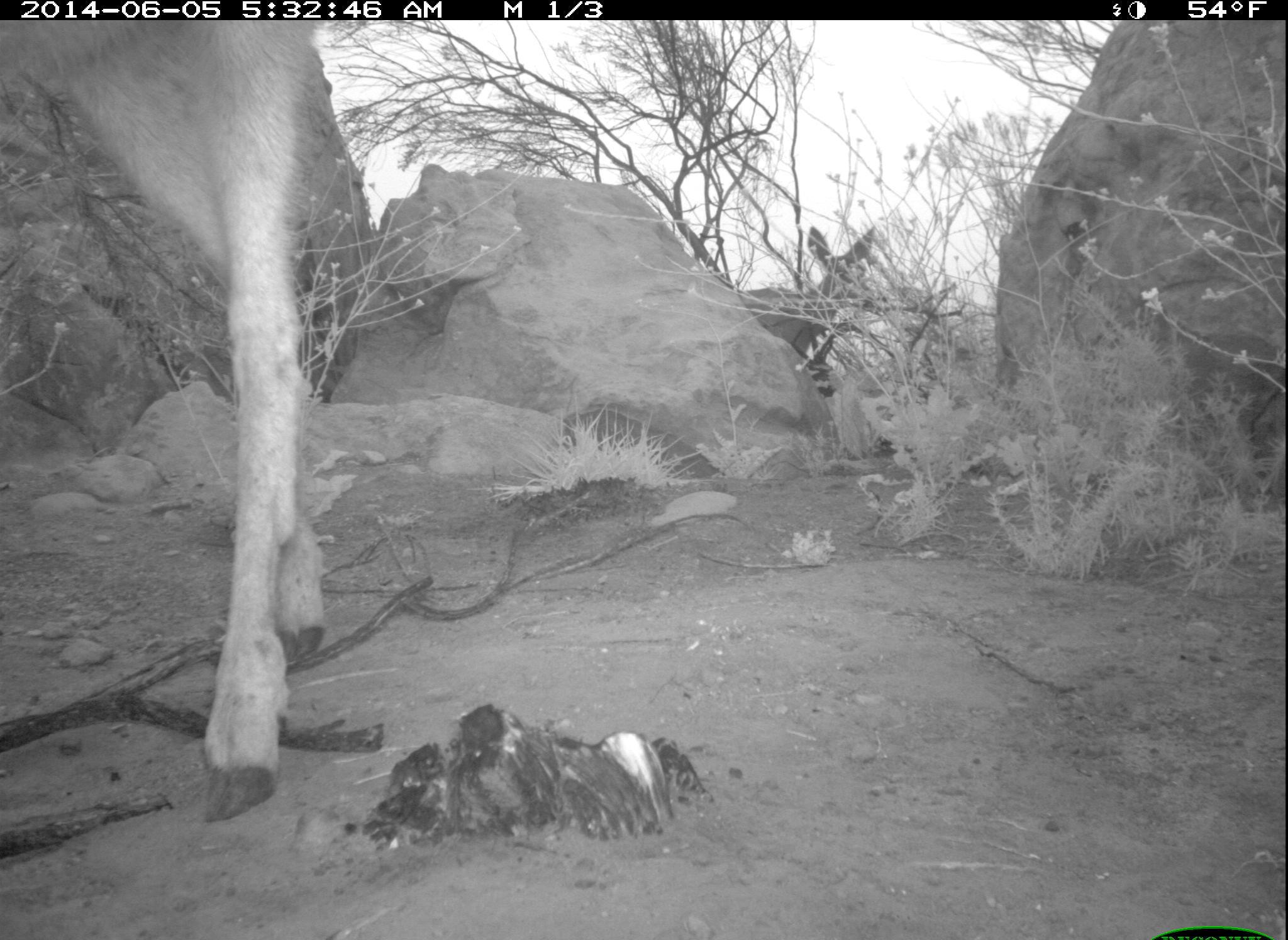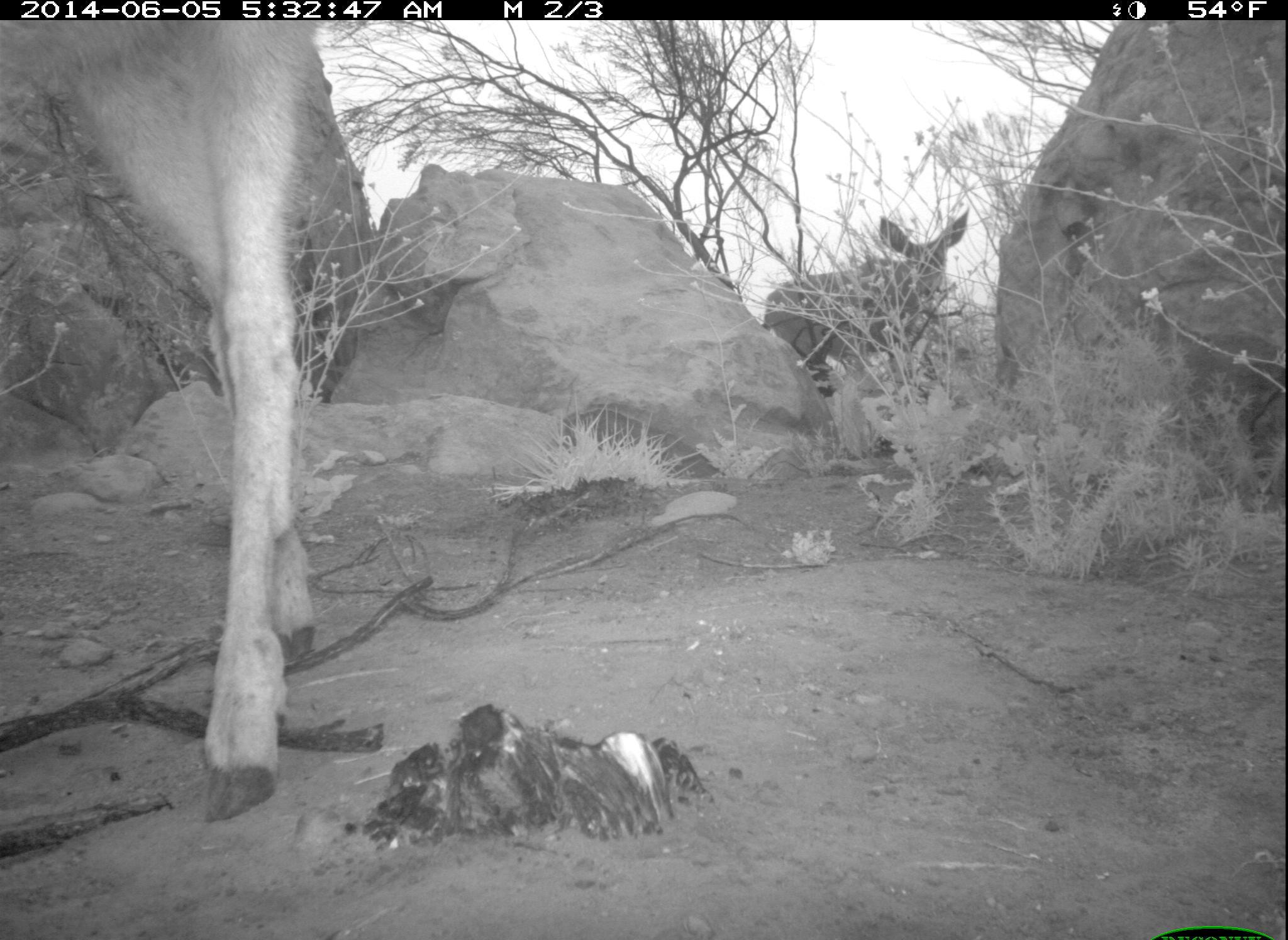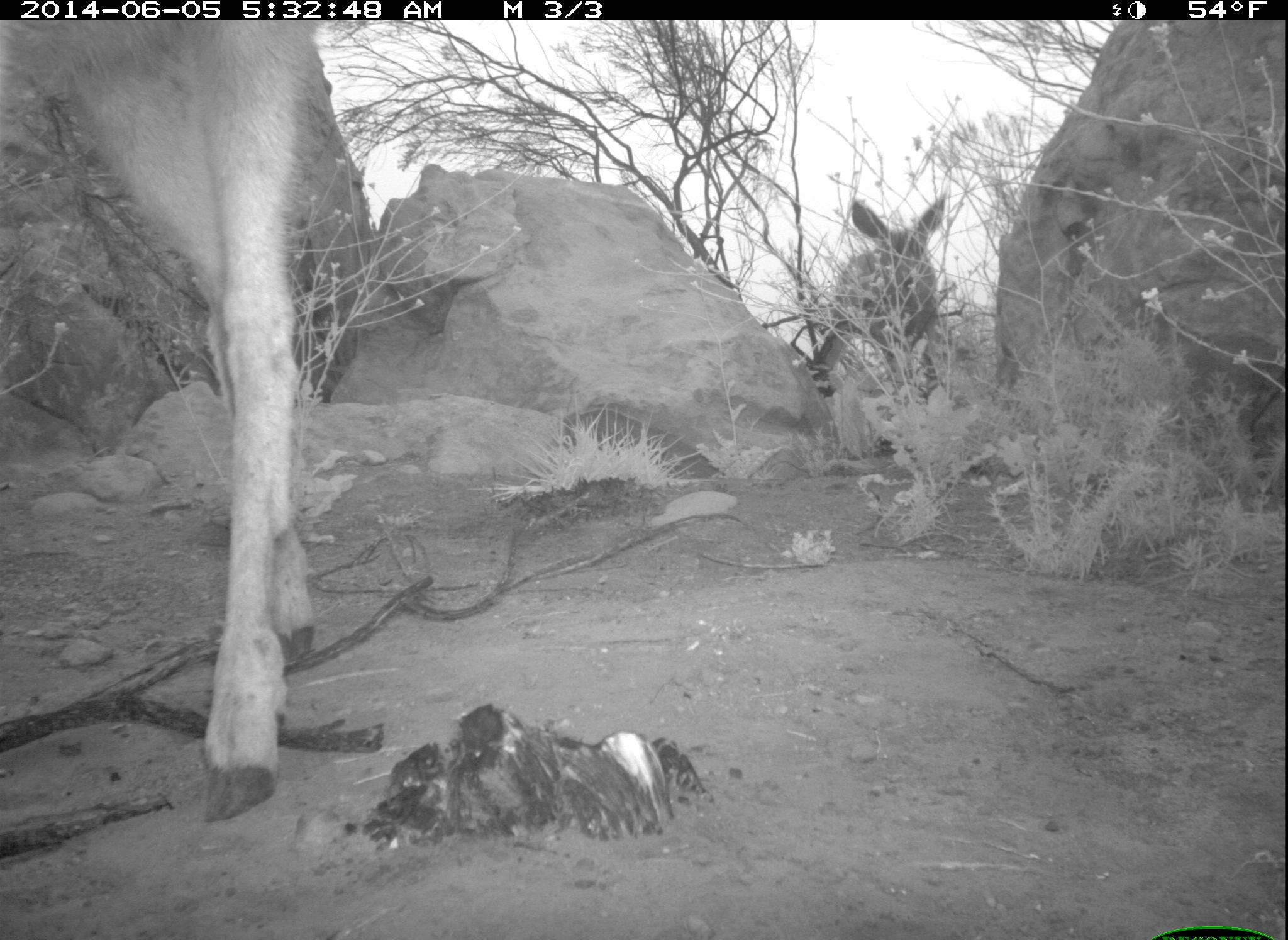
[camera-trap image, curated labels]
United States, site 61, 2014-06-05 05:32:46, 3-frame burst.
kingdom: Animalia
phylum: Chordata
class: Mammalia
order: Artiodactyla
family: Cervidae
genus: Odocoileus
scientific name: Odocoileus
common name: deer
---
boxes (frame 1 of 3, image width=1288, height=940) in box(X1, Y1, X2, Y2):
deer: box(0, 26, 378, 842)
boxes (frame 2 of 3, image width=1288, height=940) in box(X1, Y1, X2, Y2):
deer: box(6, 16, 393, 881); box(760, 203, 984, 393)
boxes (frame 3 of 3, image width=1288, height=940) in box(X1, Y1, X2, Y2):
deer: box(0, 16, 377, 836); box(824, 182, 947, 391)